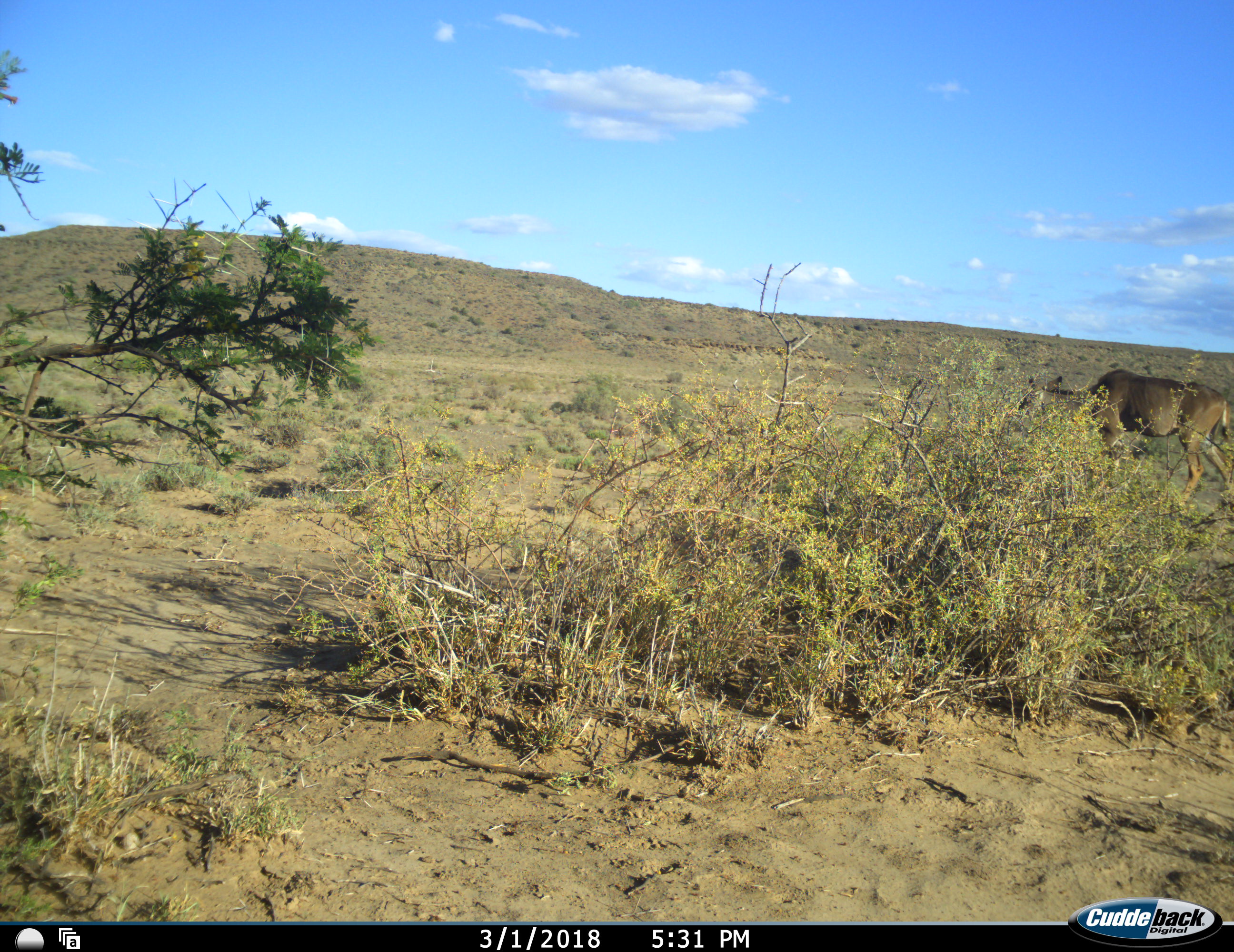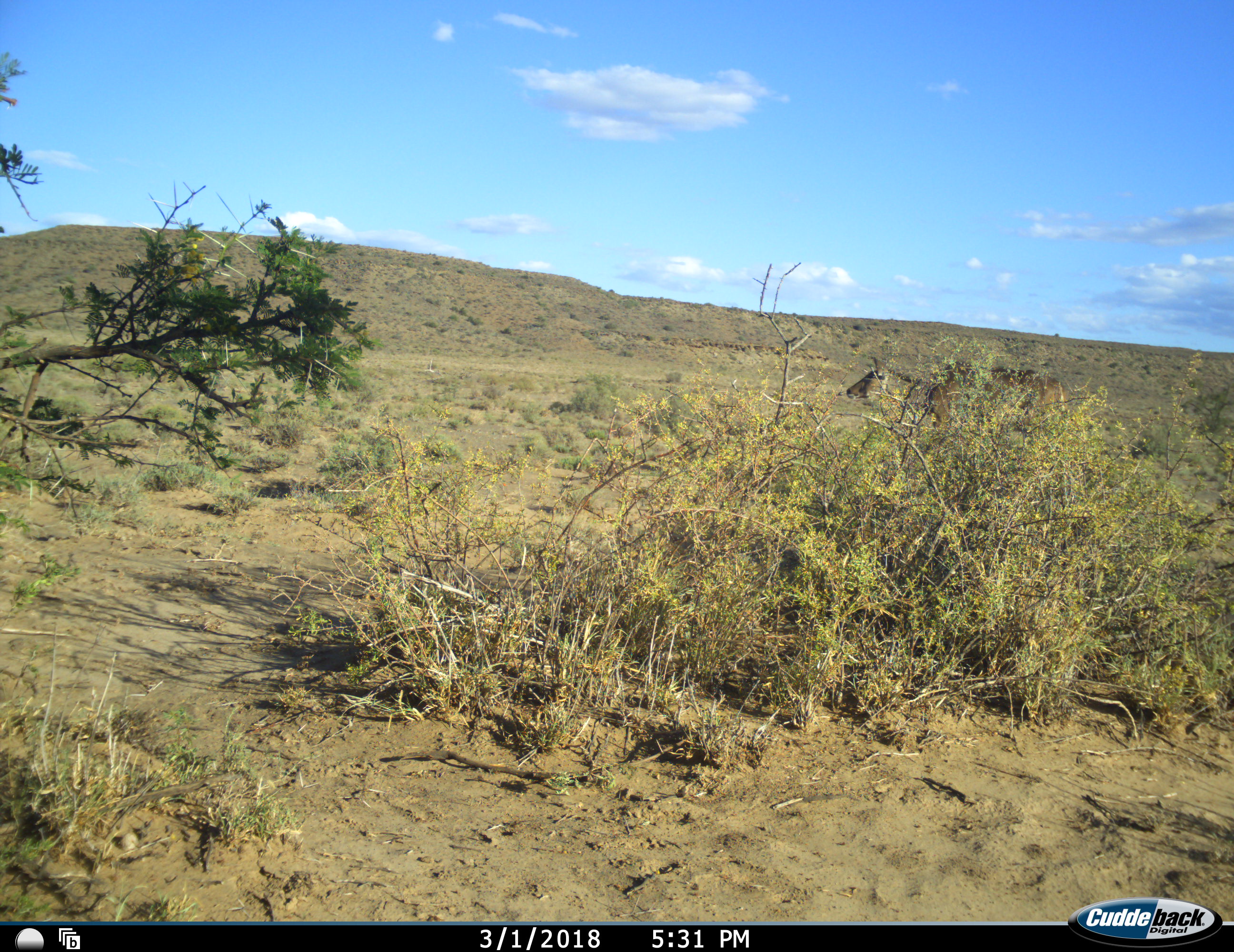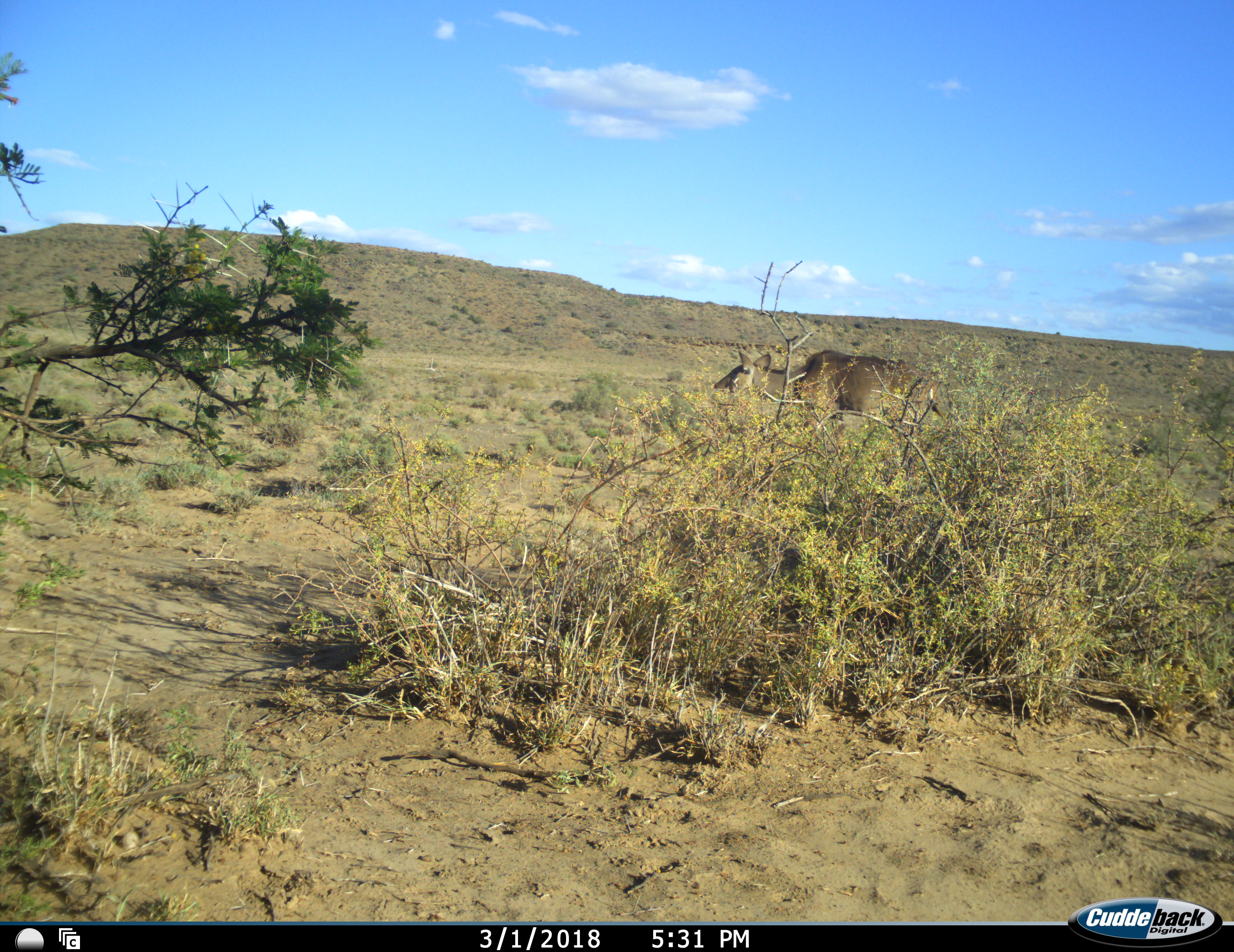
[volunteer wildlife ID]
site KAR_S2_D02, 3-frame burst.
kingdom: Animalia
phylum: Chordata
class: Mammalia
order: Artiodactyla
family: Bovidae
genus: Tragelaphus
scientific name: Tragelaphus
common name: kudu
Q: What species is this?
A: Kudu (Tragelaphus).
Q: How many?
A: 1.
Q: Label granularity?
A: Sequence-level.